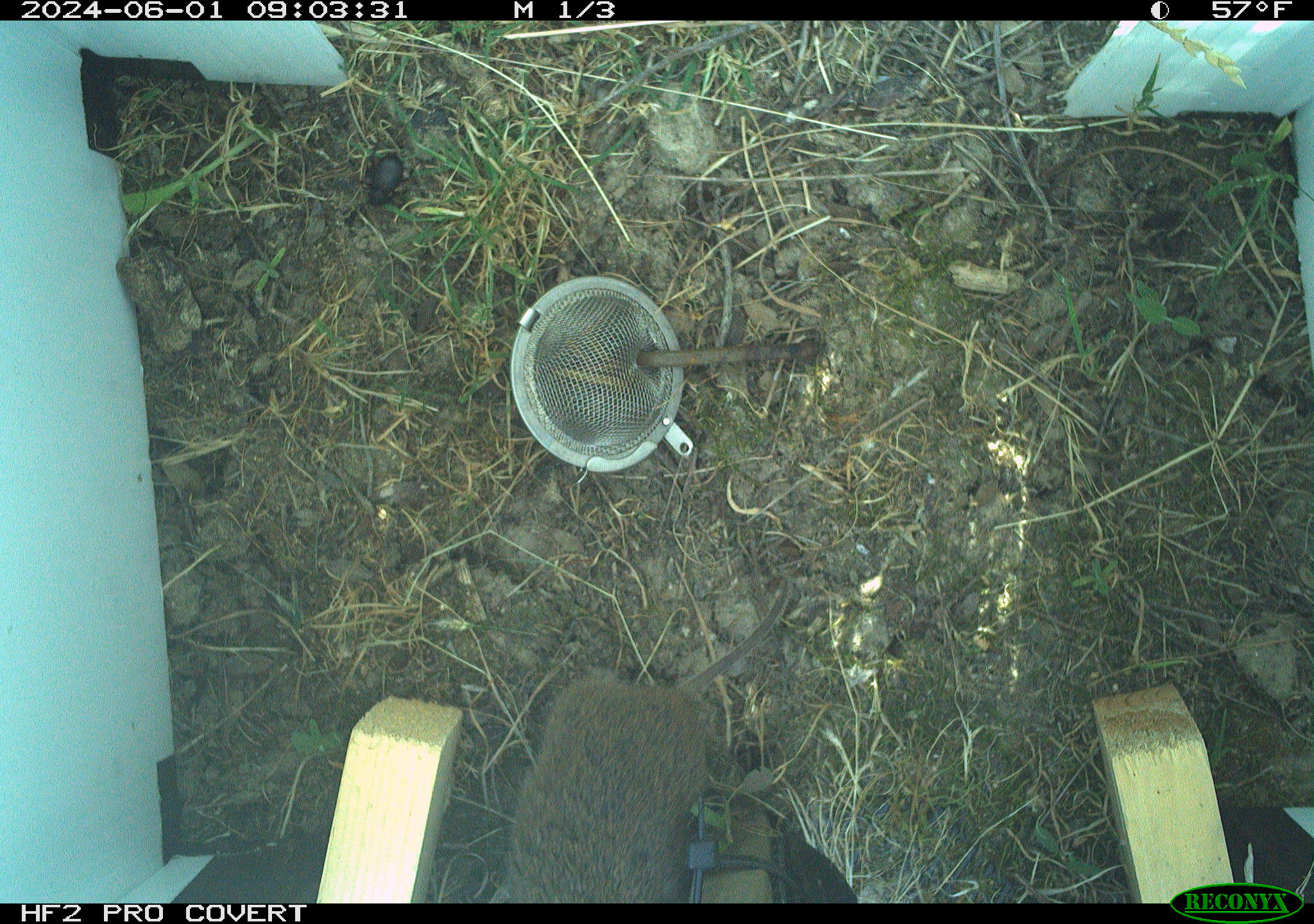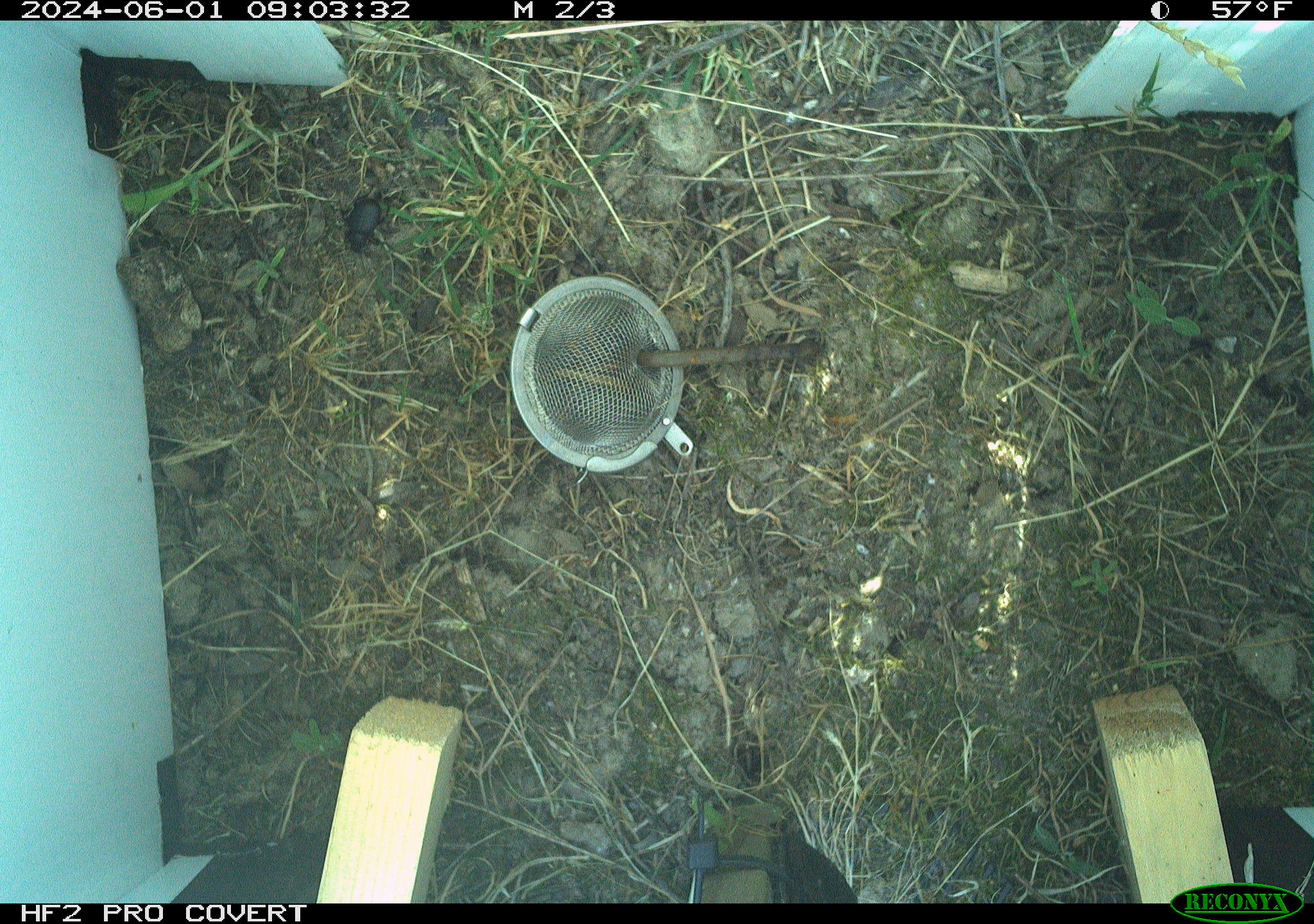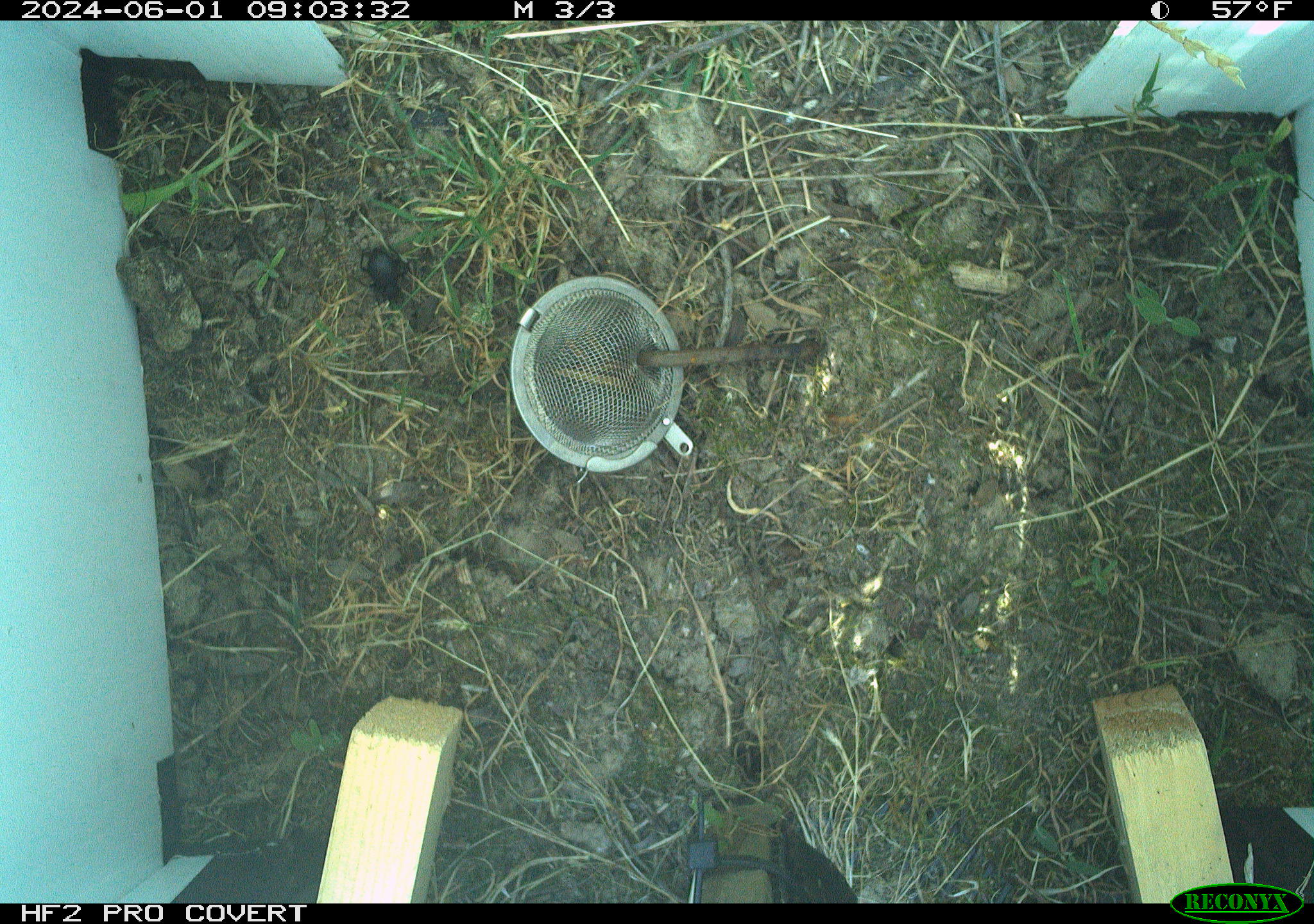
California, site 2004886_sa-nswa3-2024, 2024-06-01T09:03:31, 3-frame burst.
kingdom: Animalia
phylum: Chordata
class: Mammalia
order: Rodentia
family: Cricetidae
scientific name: Arvicolinae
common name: voles, lemmings, and muskrats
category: arvicolinae subfamily